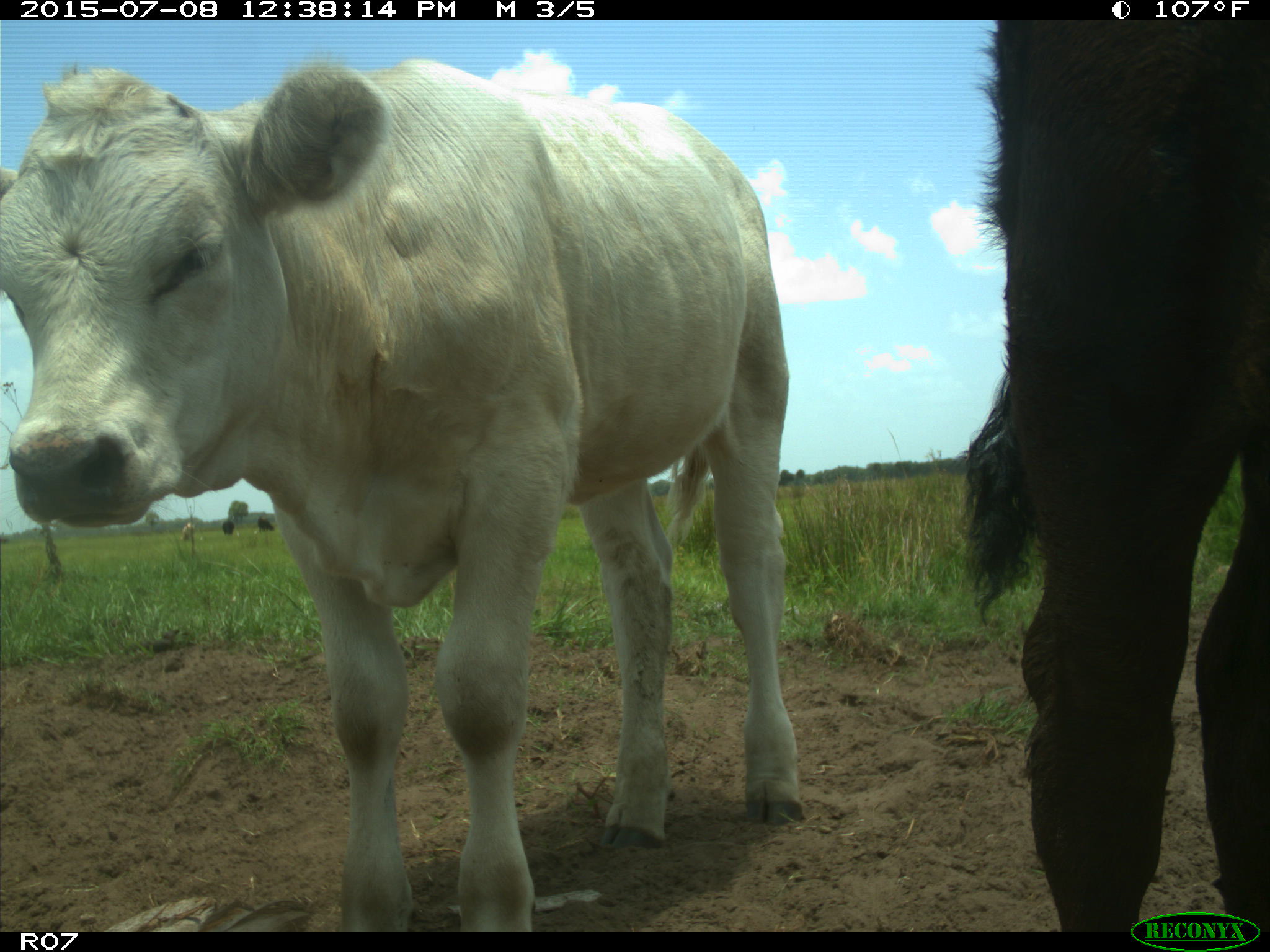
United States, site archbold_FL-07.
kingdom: Animalia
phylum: Chordata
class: Mammalia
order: Artiodactyla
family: Bovidae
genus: Bos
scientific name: Bos taurus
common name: domestic cow